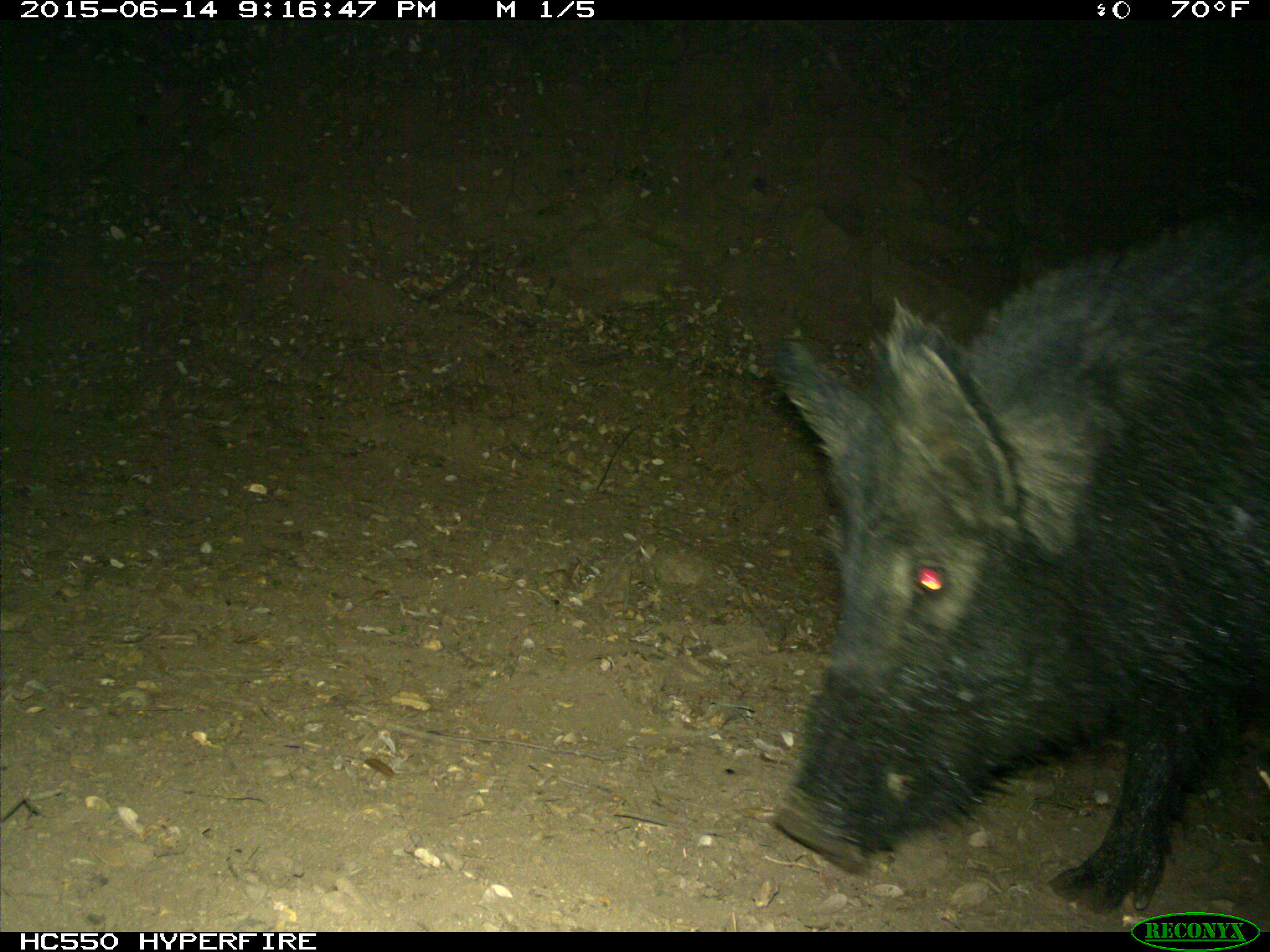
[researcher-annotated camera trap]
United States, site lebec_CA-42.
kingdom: Animalia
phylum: Chordata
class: Mammalia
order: Artiodactyla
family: Suidae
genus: Sus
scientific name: Sus scrofa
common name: wild boar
Sus scrofa (wild boar).